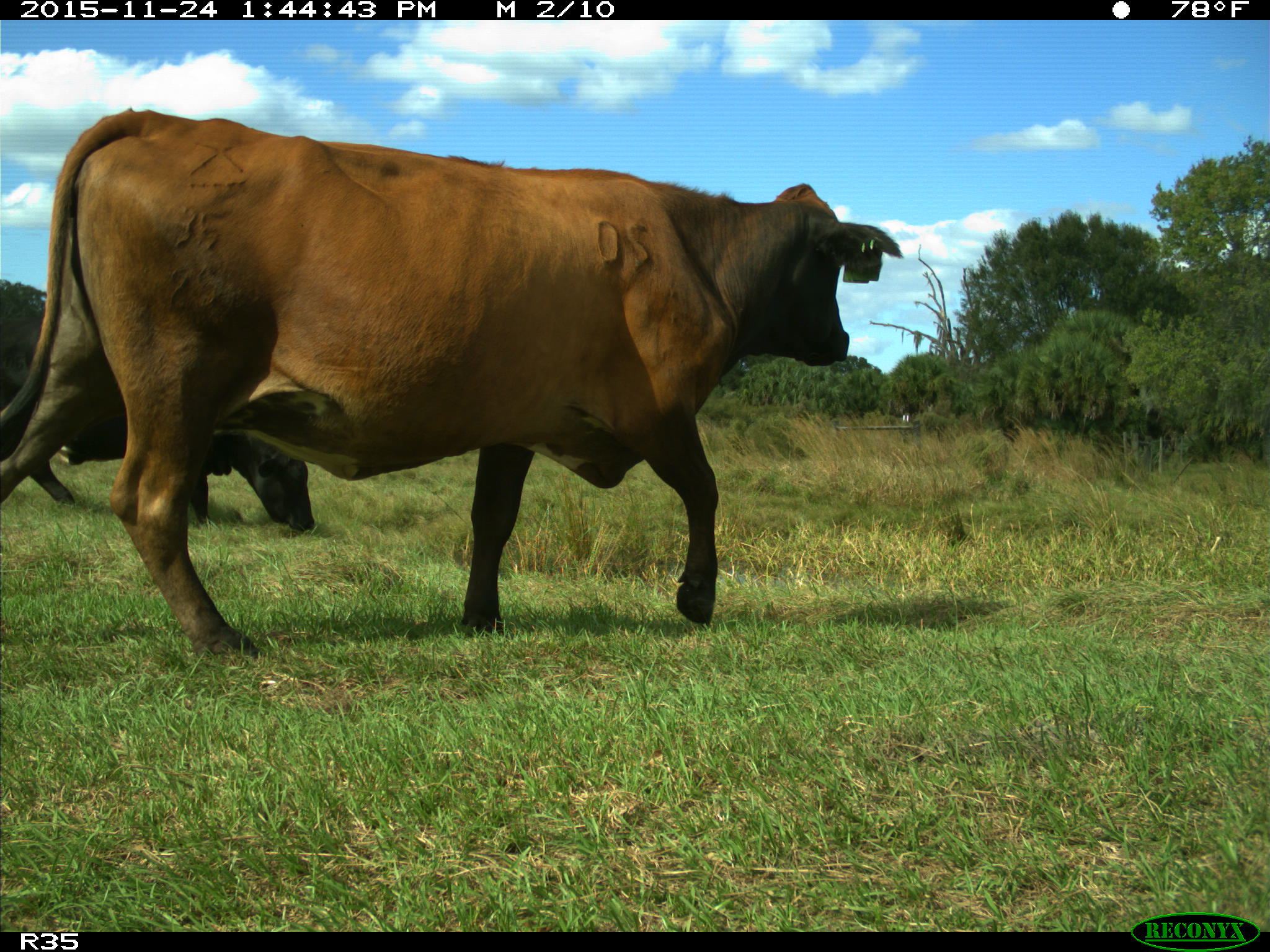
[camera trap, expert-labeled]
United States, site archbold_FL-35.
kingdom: Animalia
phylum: Chordata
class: Mammalia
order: Artiodactyla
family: Bovidae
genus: Bos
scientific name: Bos taurus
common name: domestic cow